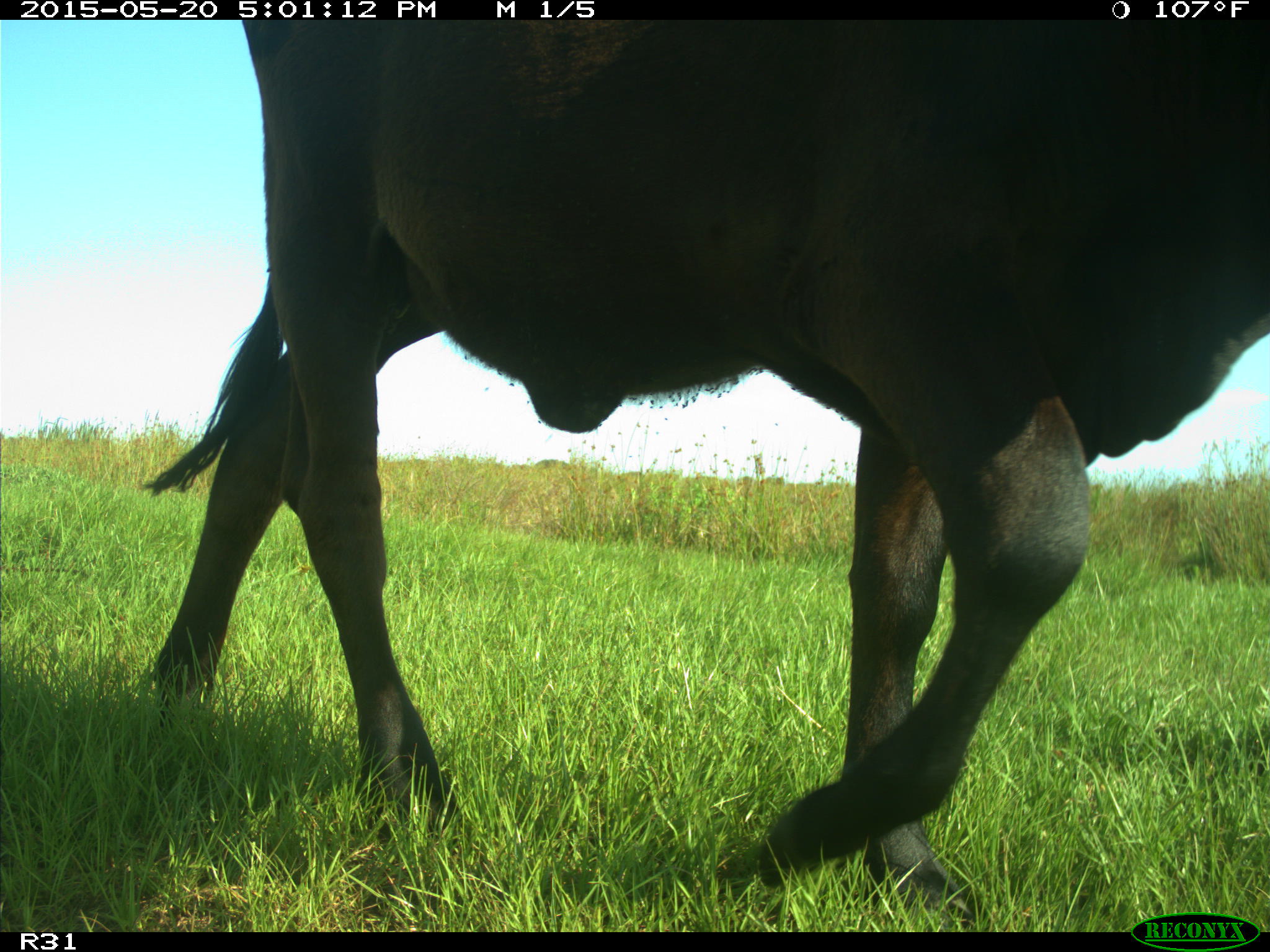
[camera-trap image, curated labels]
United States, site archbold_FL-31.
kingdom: Animalia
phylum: Chordata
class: Mammalia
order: Artiodactyla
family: Bovidae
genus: Bos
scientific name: Bos taurus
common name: domestic cow